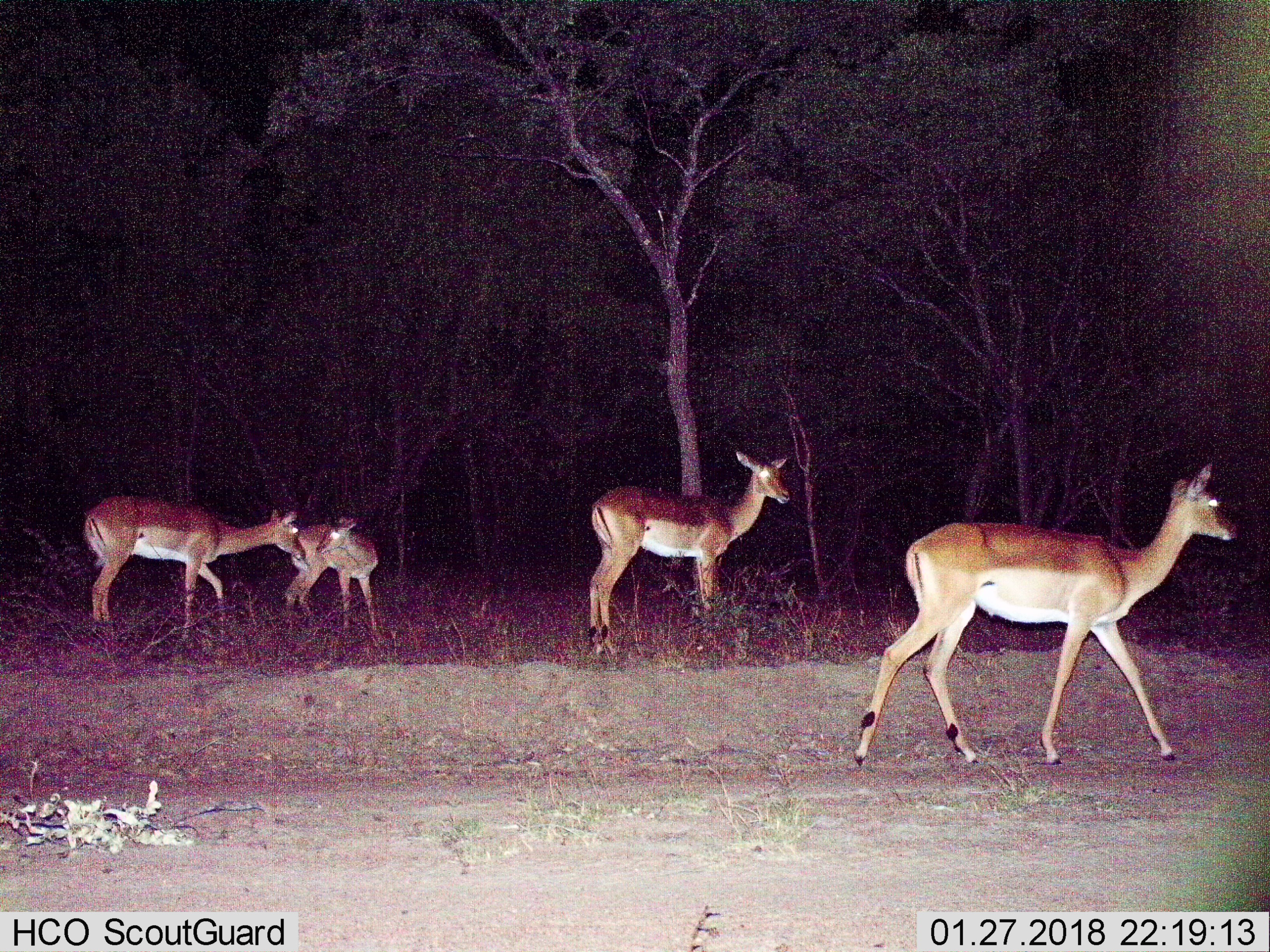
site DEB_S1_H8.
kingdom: Animalia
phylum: Chordata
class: Mammalia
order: Artiodactyla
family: Bovidae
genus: Aepyceros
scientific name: Aepyceros melampus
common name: impala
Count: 4.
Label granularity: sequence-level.